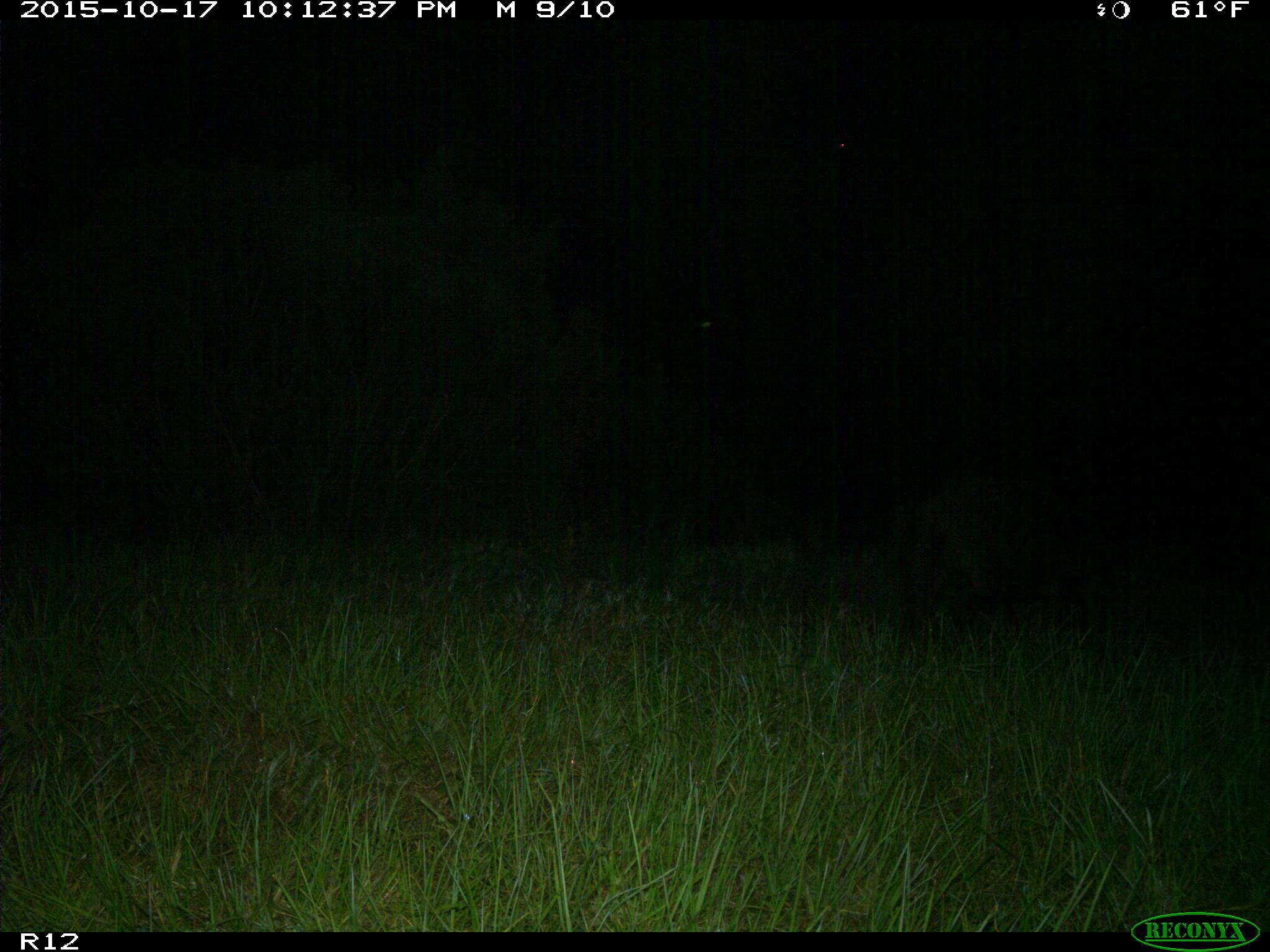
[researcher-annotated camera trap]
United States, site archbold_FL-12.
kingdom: Animalia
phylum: Chordata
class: Mammalia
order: Artiodactyla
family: Suidae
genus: Sus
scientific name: Sus scrofa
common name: wild boar